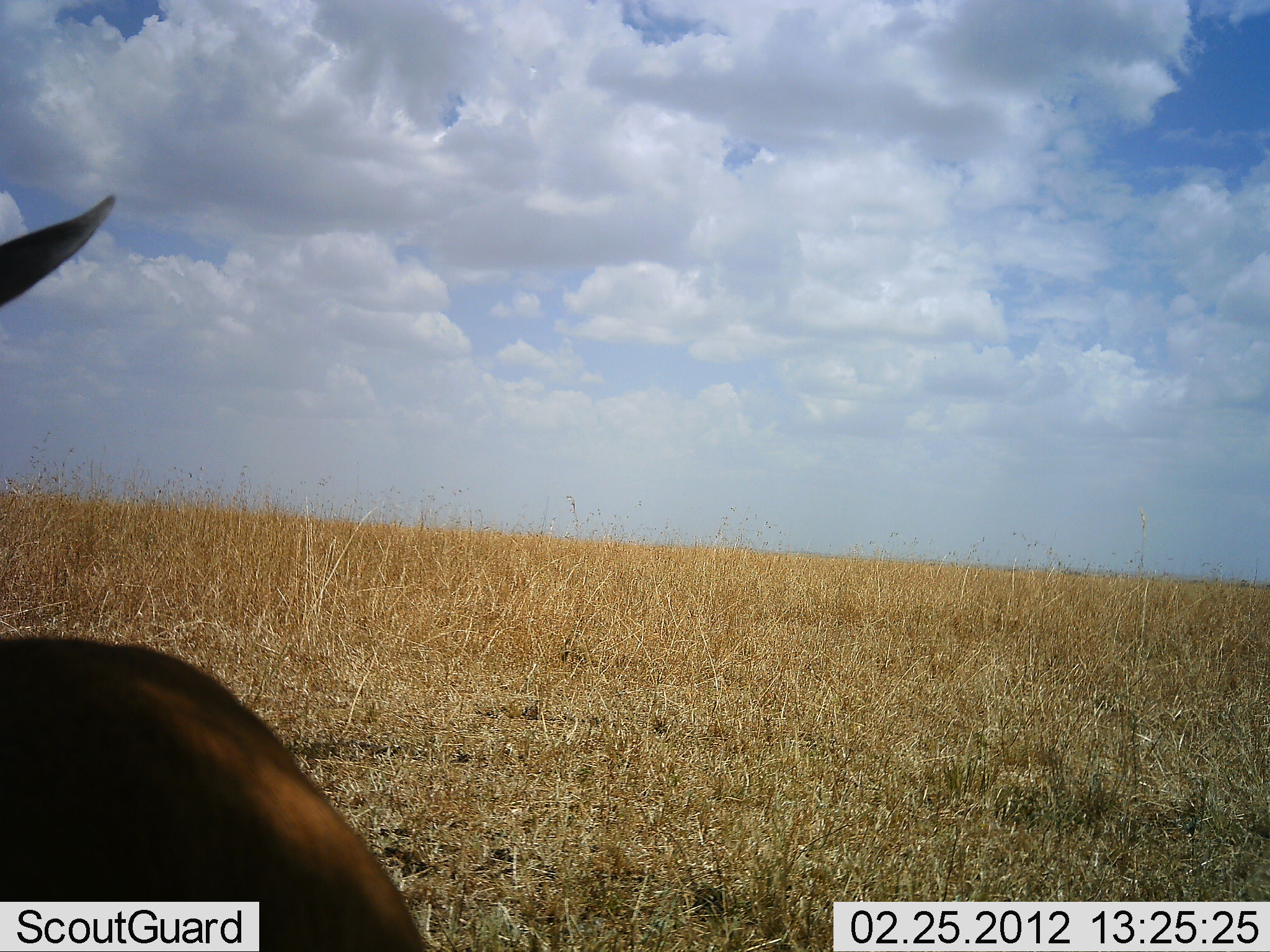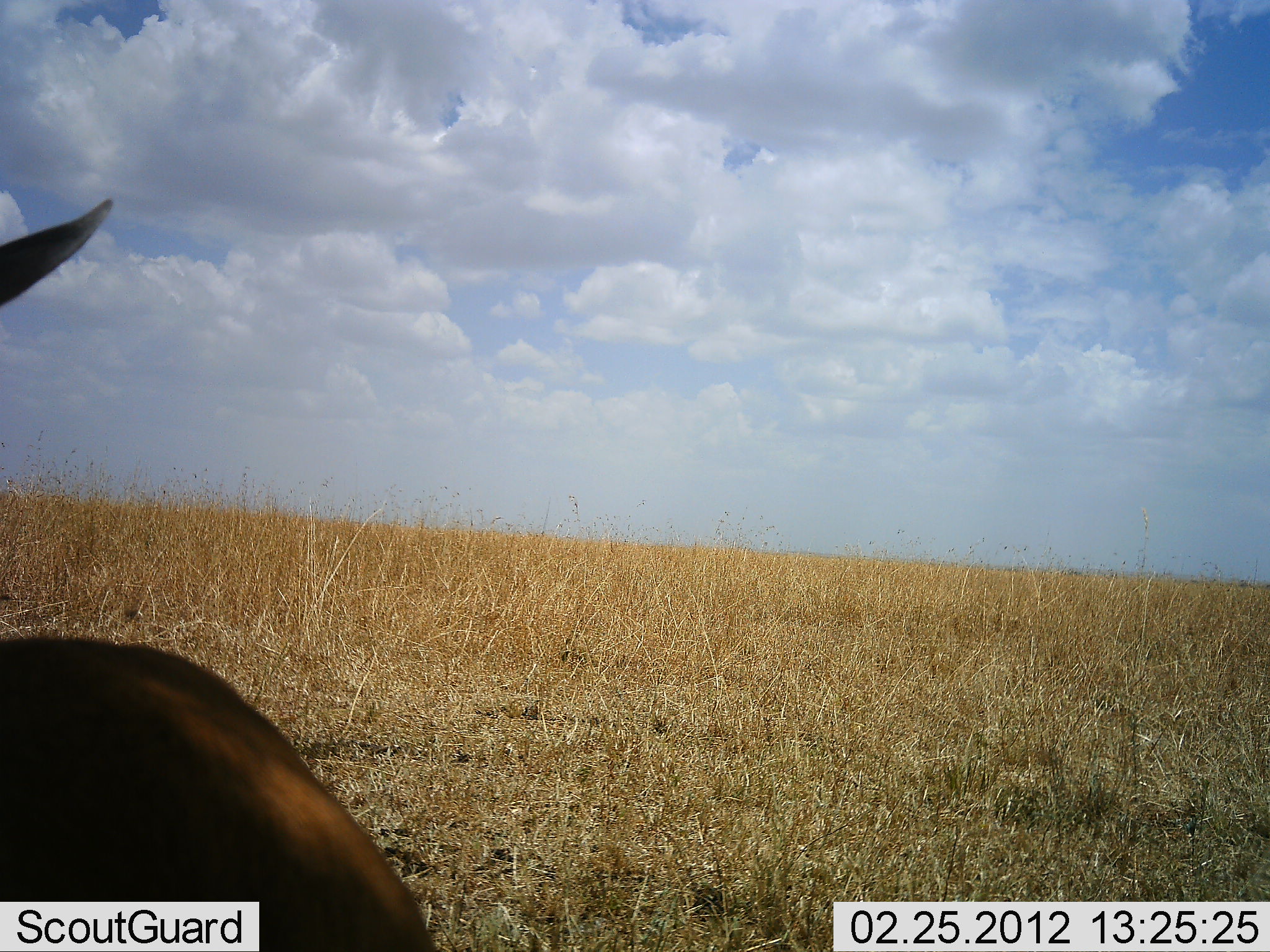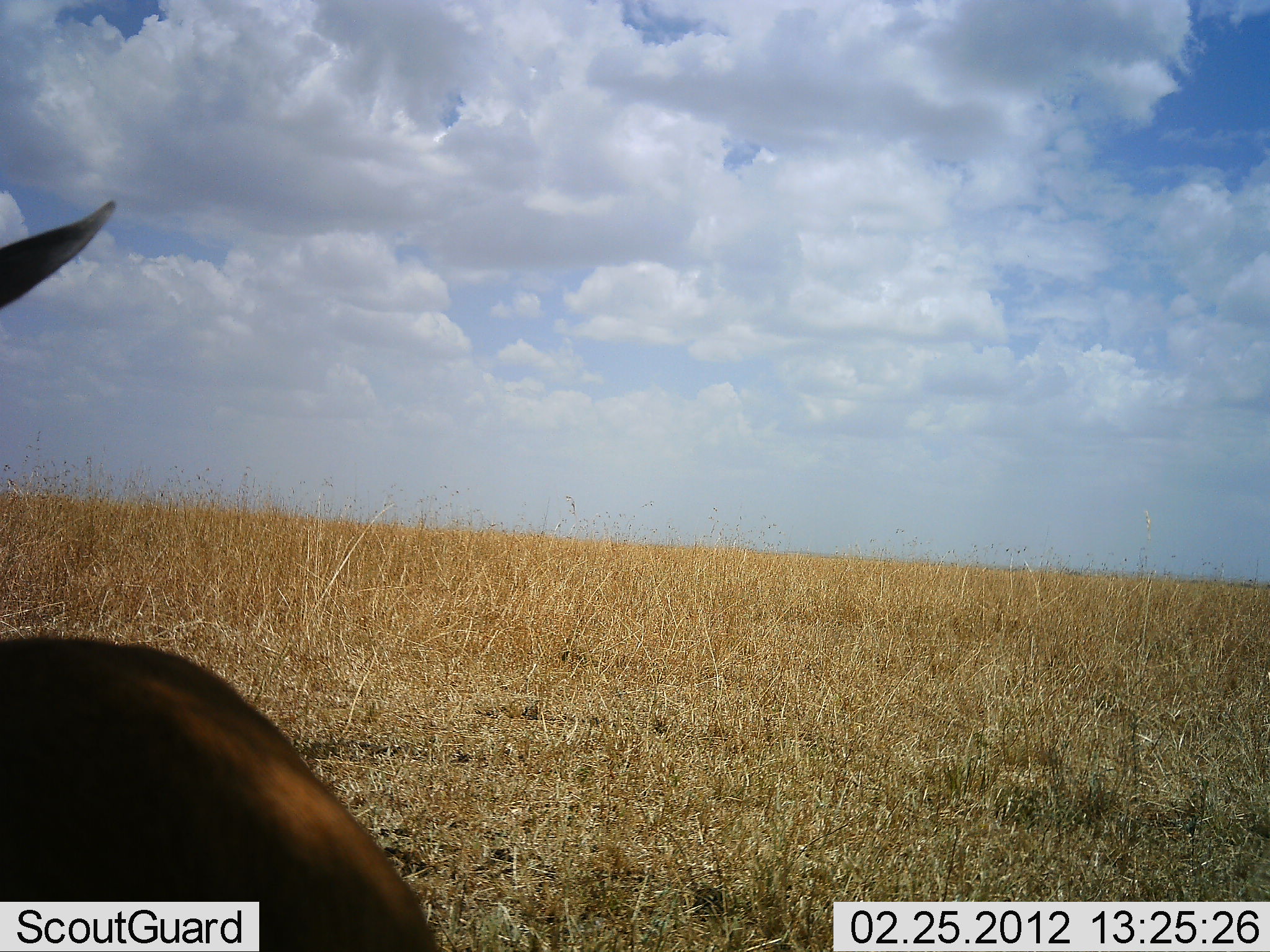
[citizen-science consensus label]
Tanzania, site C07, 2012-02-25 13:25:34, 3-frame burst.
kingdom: Animalia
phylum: Chordata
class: Mammalia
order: Artiodactyla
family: Bovidae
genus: Nanger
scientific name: Nanger granti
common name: grant's gazelle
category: gazellegrants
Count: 1.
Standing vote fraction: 67%.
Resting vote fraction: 33%.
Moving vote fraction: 0%.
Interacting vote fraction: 0%.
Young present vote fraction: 0%.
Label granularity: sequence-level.